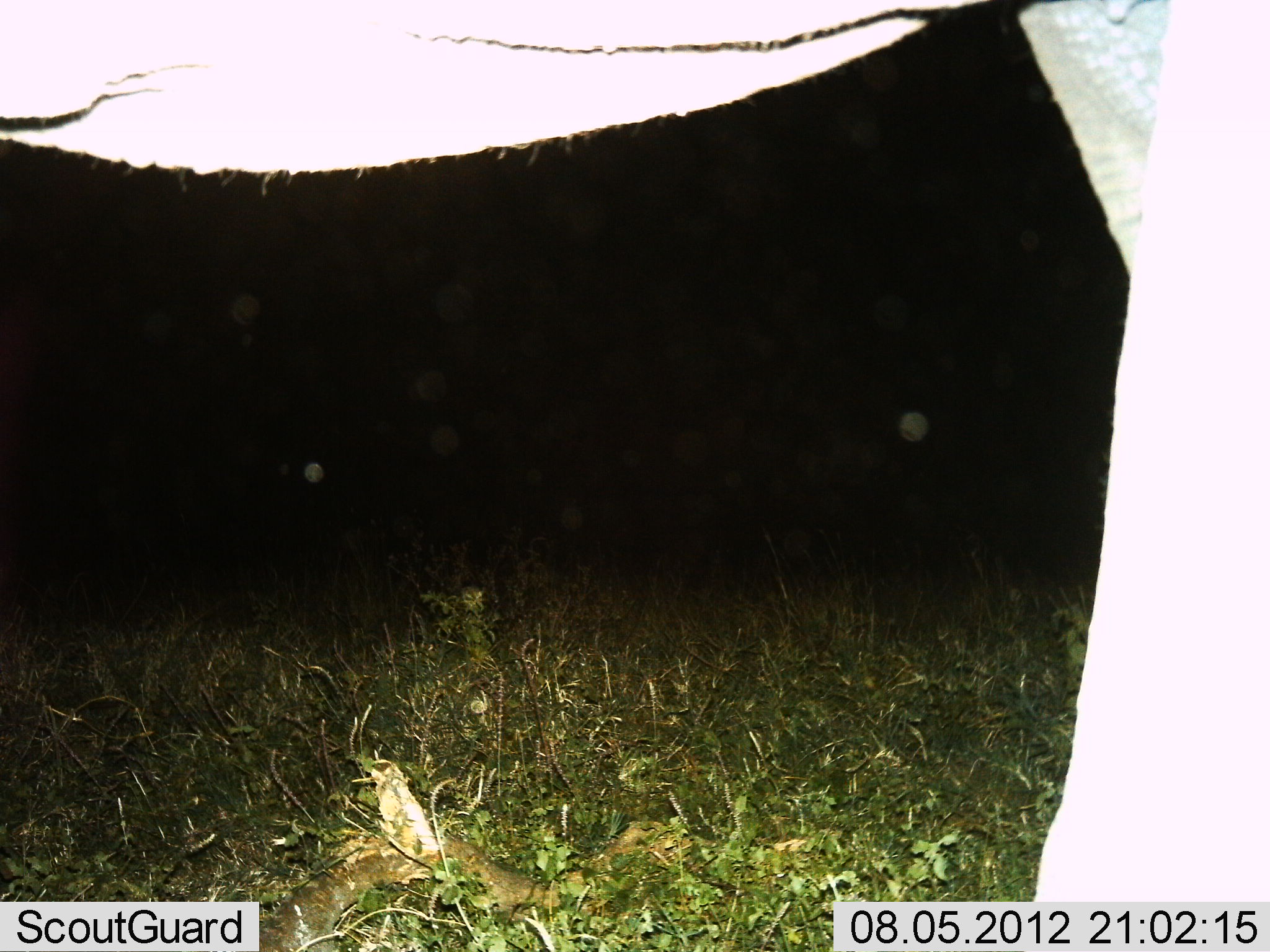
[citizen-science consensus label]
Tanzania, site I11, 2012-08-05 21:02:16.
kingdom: Animalia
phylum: Chordata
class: Mammalia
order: Proboscidea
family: Elephantidae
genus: Loxodonta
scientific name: Loxodonta africana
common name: african bush elephant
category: elephant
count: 1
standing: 70%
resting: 0%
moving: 30%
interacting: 0%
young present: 0%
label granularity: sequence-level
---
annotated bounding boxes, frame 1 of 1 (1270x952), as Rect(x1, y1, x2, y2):
animal: Rect(0, 0, 1270, 951); Rect(259, 825, 701, 952)